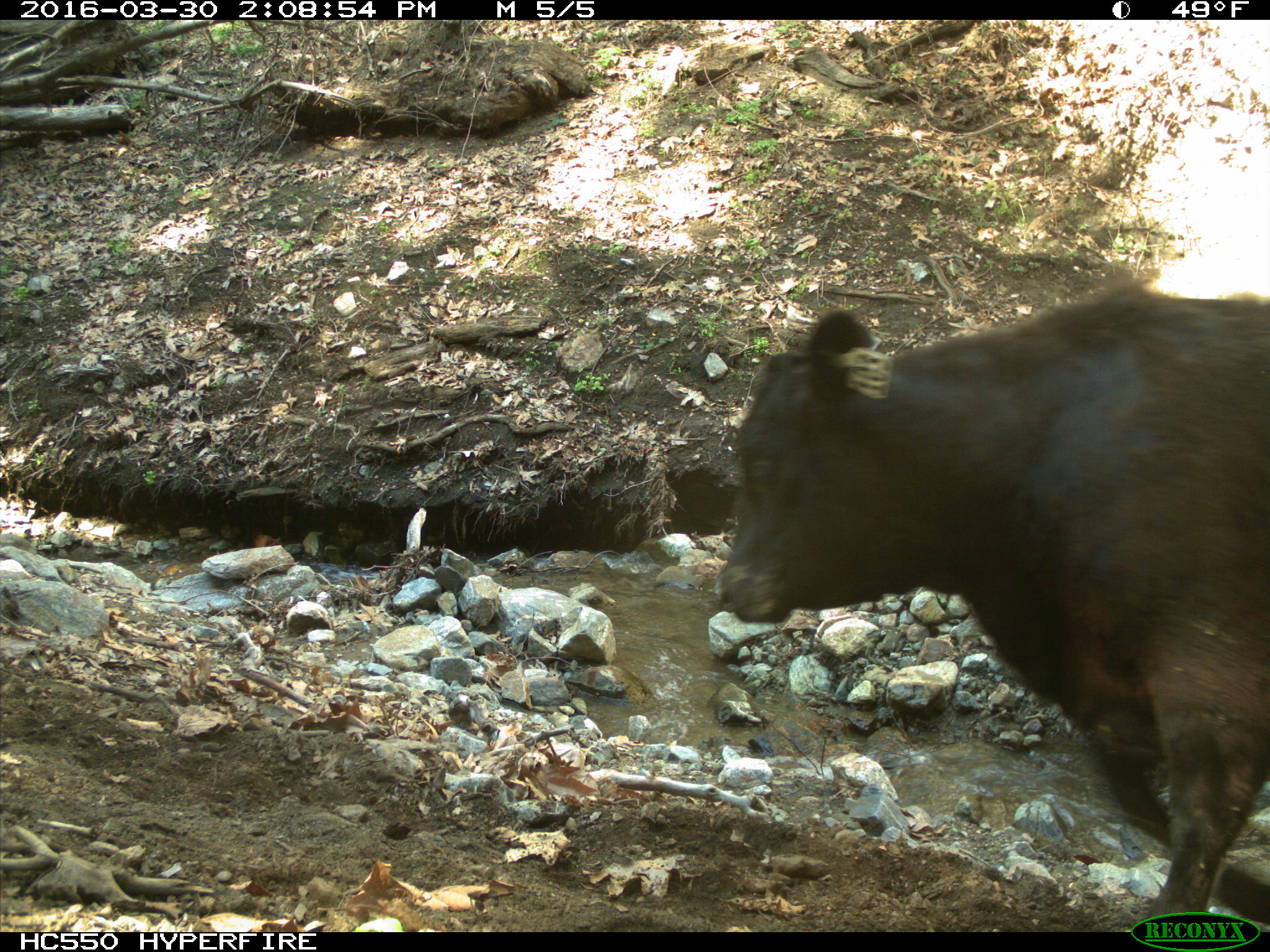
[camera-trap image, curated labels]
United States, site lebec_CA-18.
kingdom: Animalia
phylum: Chordata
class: Mammalia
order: Artiodactyla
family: Bovidae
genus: Bos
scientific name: Bos taurus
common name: domestic cow